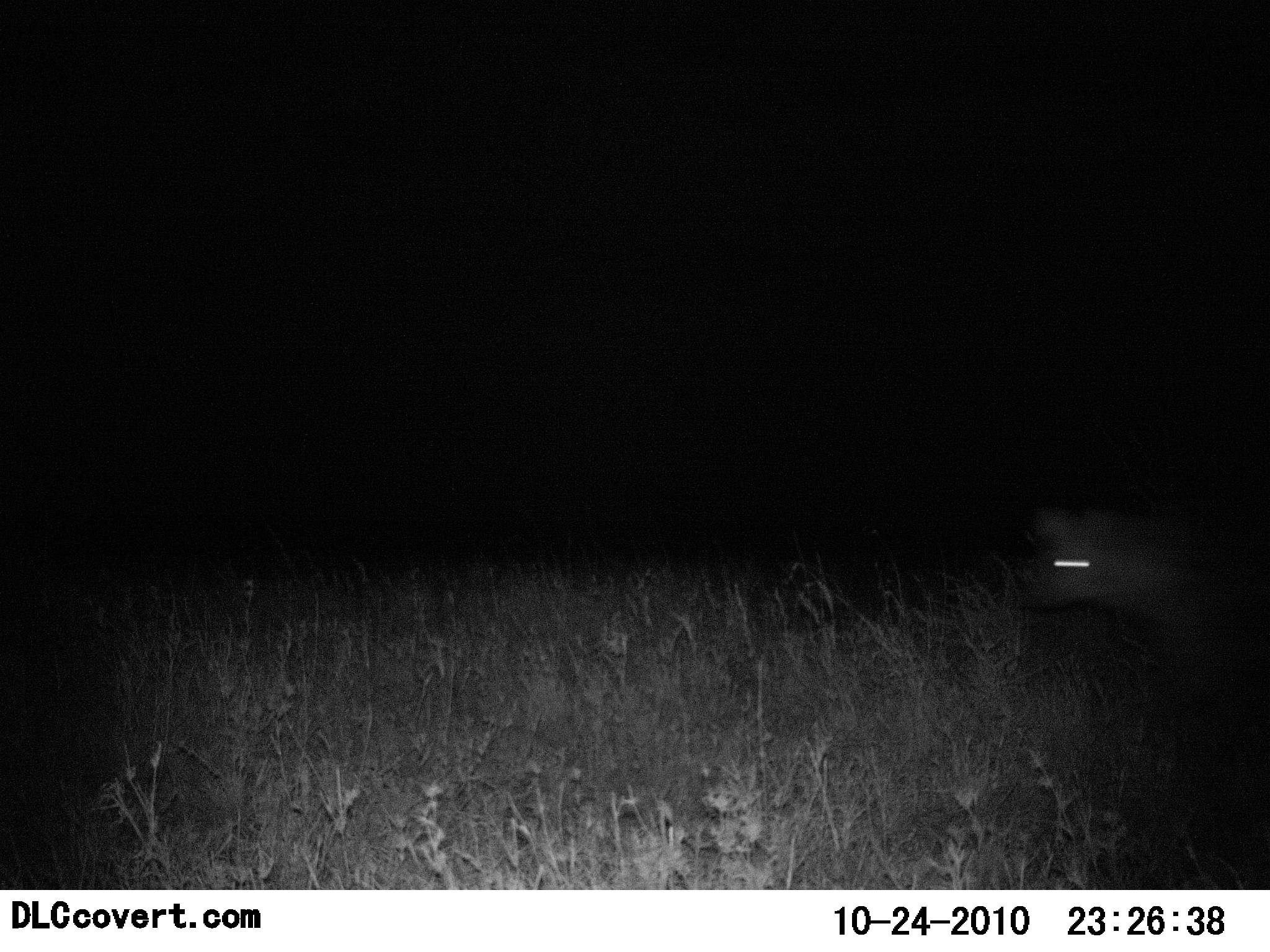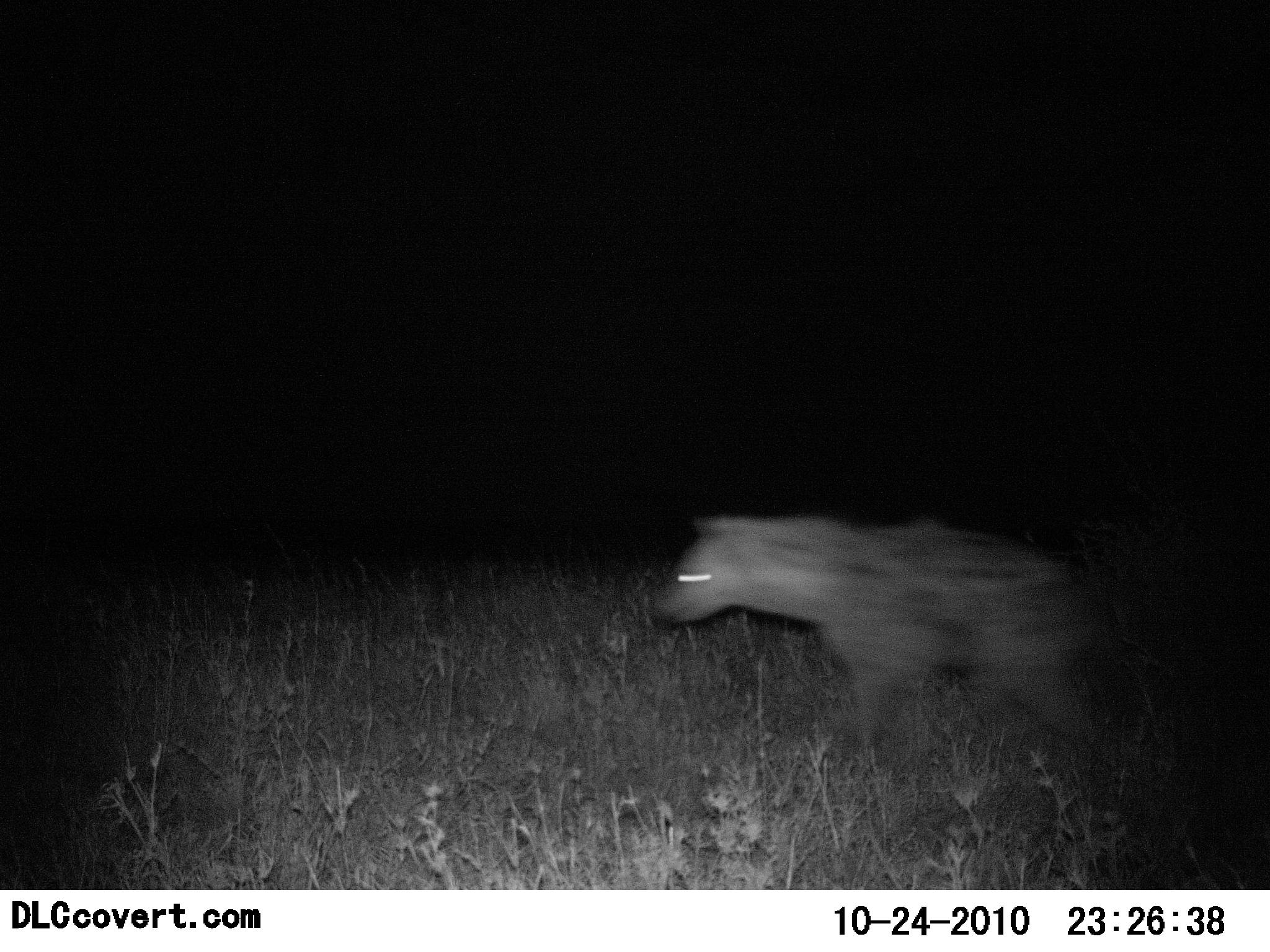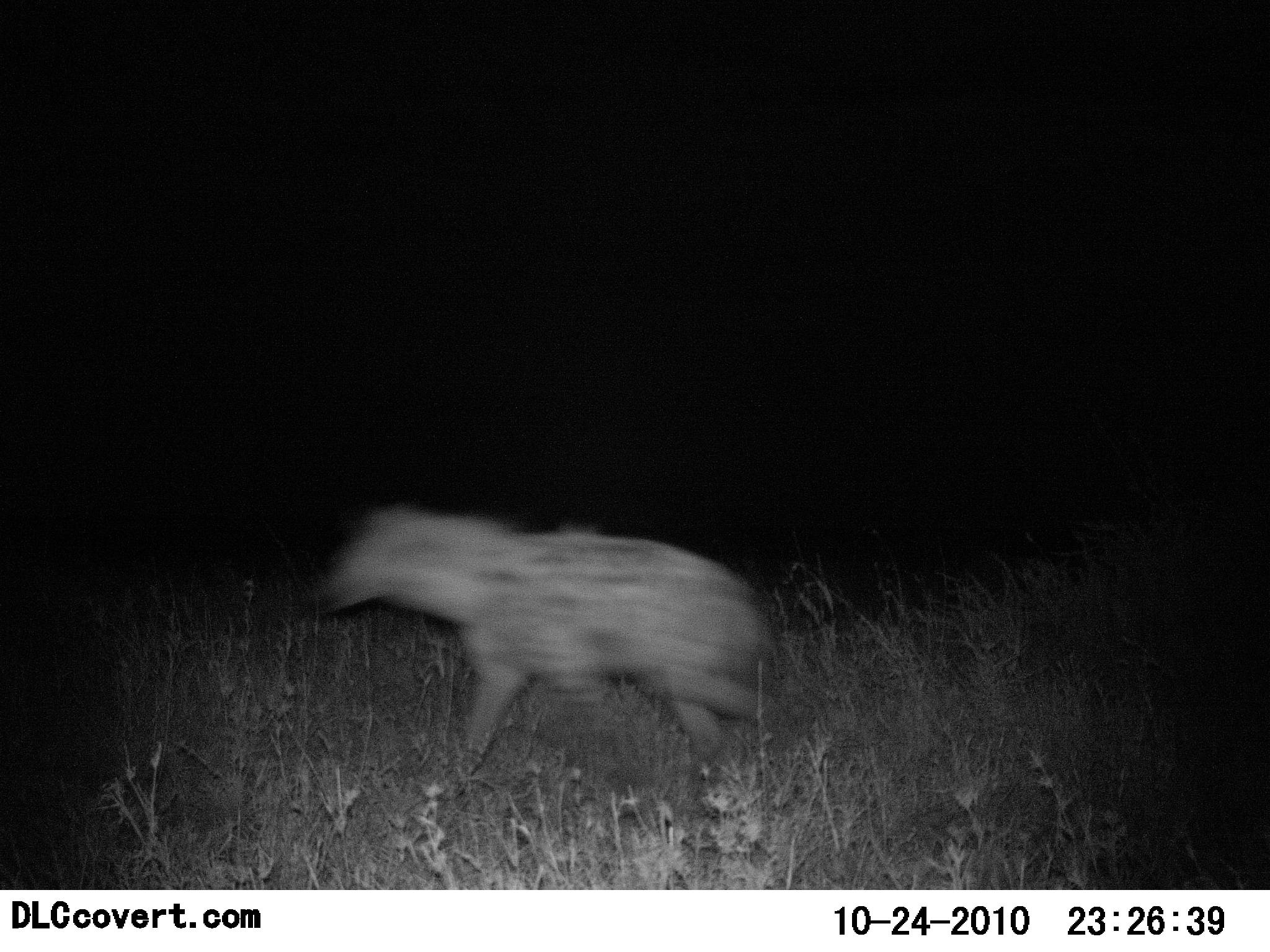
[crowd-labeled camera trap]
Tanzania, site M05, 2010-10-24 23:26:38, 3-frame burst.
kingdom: Animalia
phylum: Chordata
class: Mammalia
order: Carnivora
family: Hyaenidae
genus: Crocuta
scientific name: Crocuta crocuta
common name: spotted hyena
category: hyenaspotted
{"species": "hyenaspotted (spotted hyena) (Crocuta crocuta)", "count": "1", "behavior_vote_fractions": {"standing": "0%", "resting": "0%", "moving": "100%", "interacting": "0%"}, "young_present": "0%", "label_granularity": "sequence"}